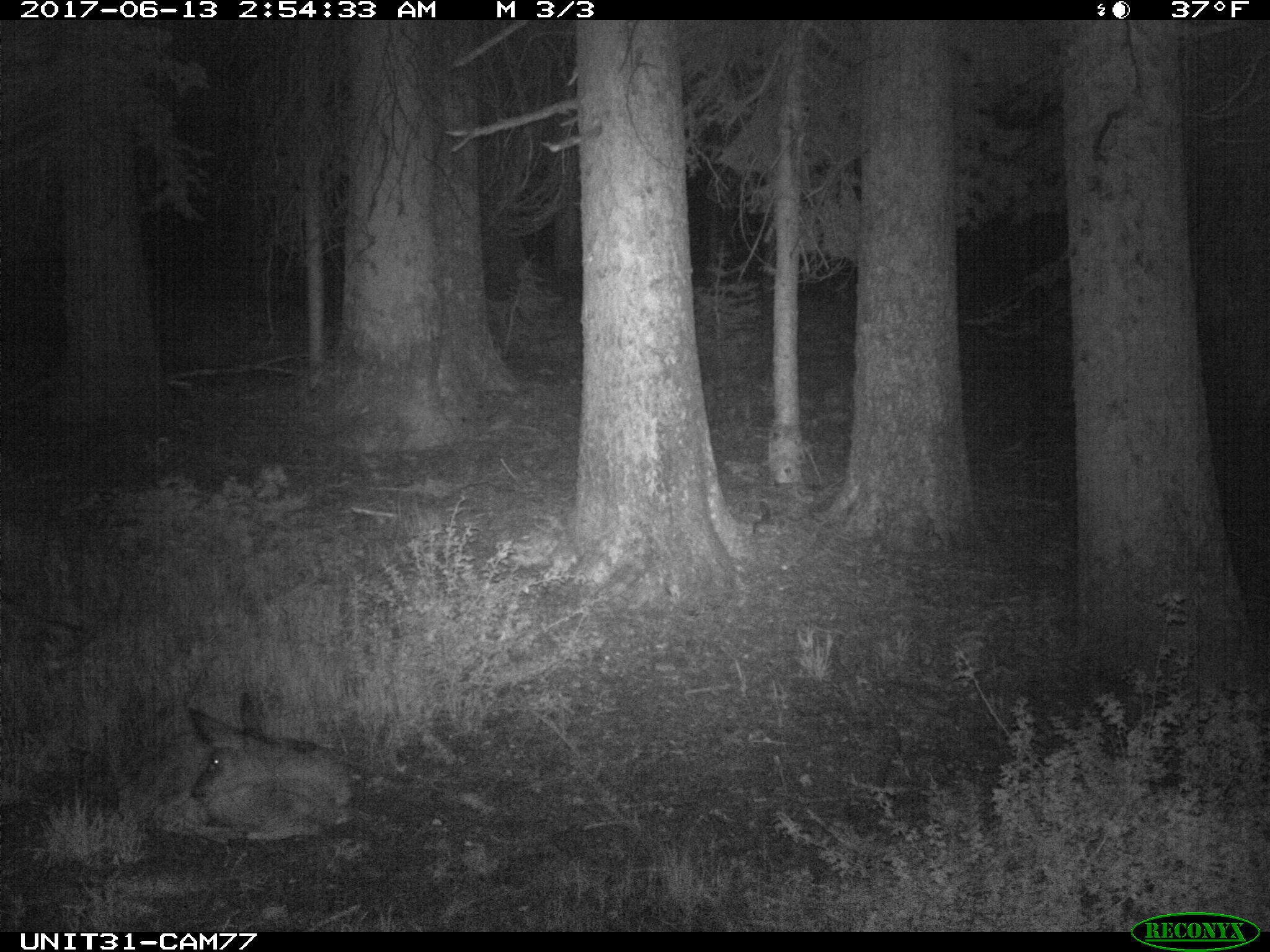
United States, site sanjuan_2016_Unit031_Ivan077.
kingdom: Animalia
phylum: Chordata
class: Mammalia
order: Artiodactyla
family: Cervidae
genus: Odocoileus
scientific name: Odocoileus hemionus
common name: mule deer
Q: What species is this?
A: Odocoileus hemionus (mule deer).